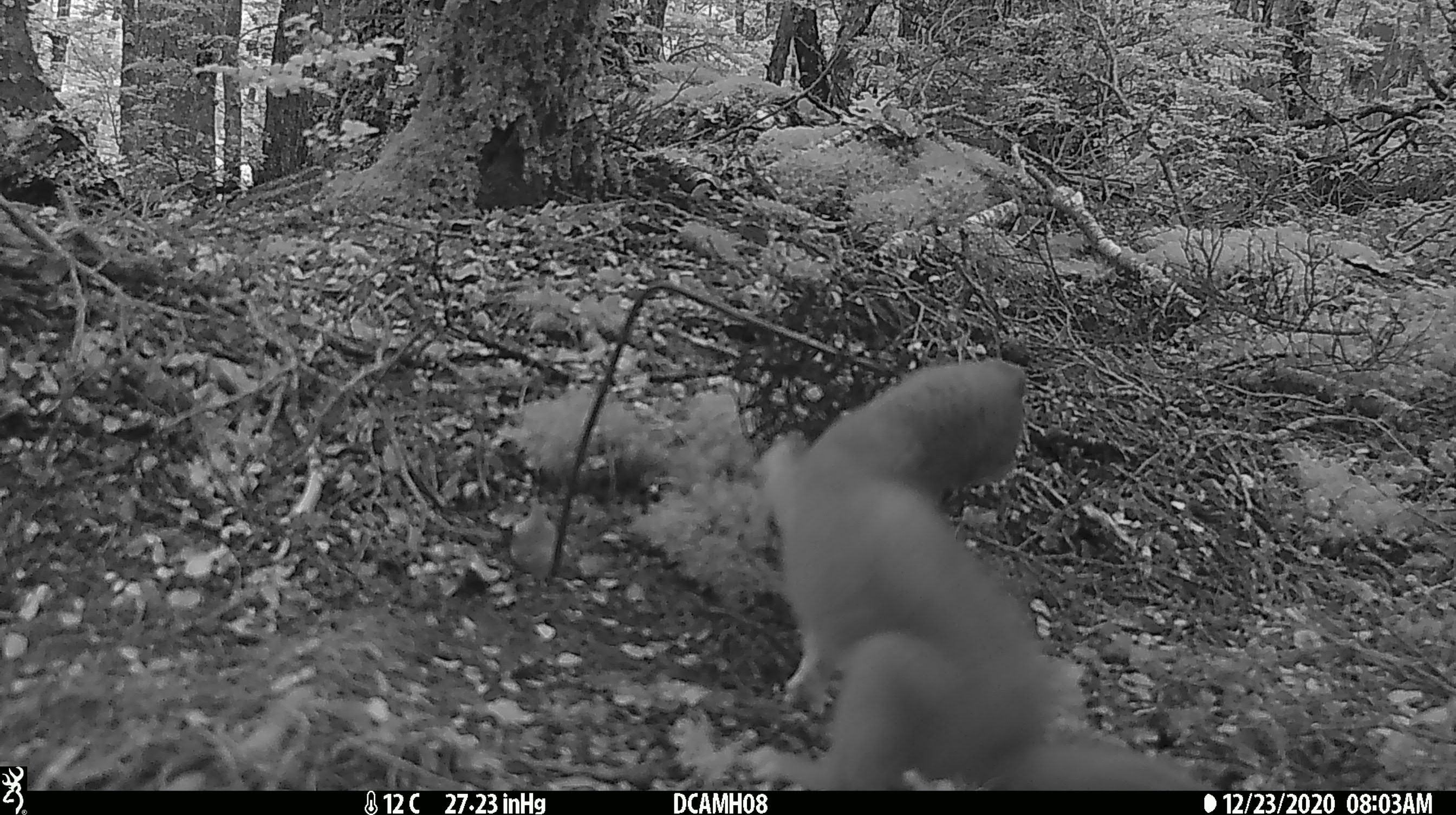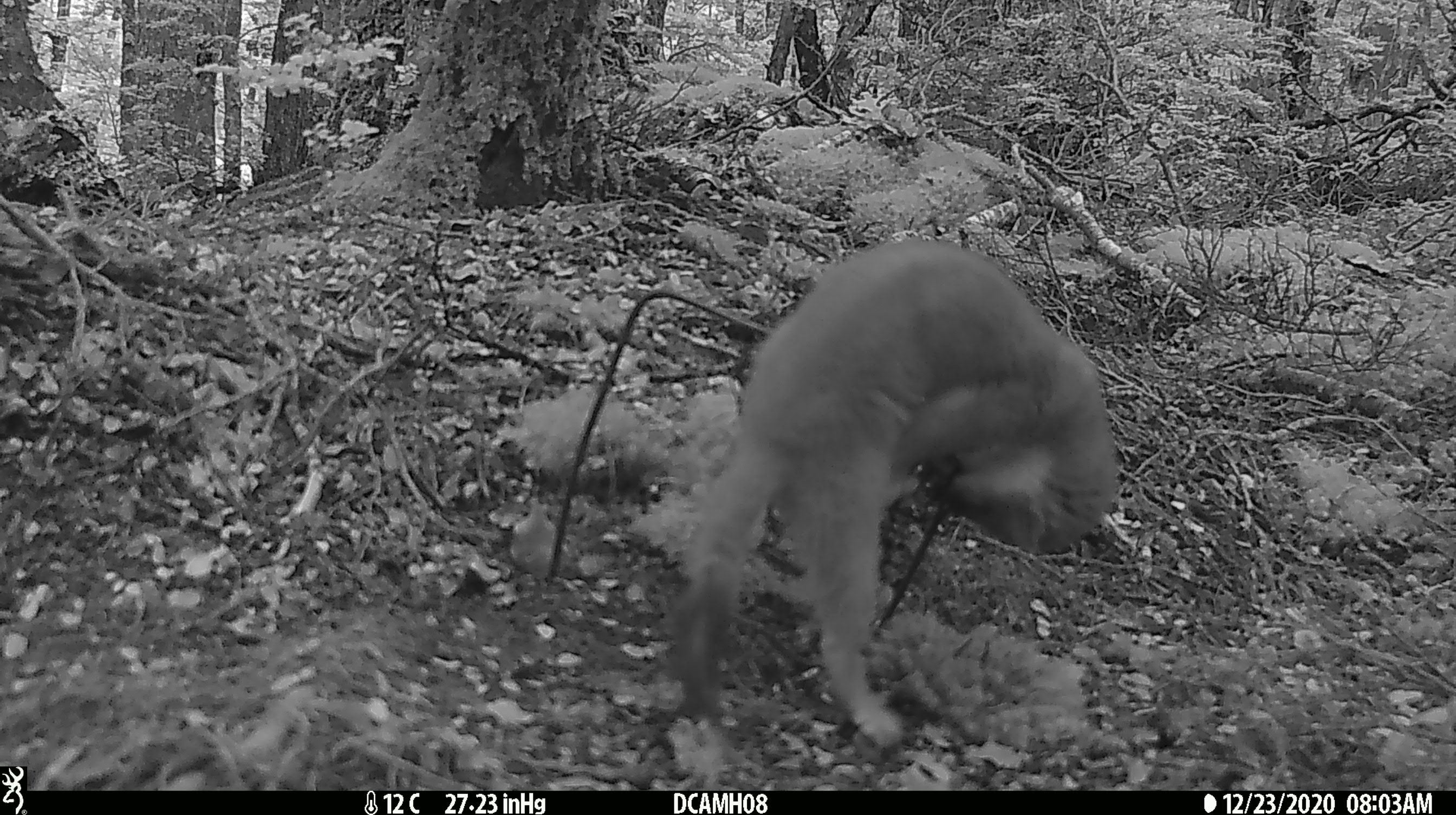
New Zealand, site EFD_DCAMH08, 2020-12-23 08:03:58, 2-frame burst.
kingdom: Animalia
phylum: Chordata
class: Mammalia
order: Carnivora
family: Mustelidae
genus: Mustela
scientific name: Mustela erminea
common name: stoat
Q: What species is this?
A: Stoat (Mustela erminea).